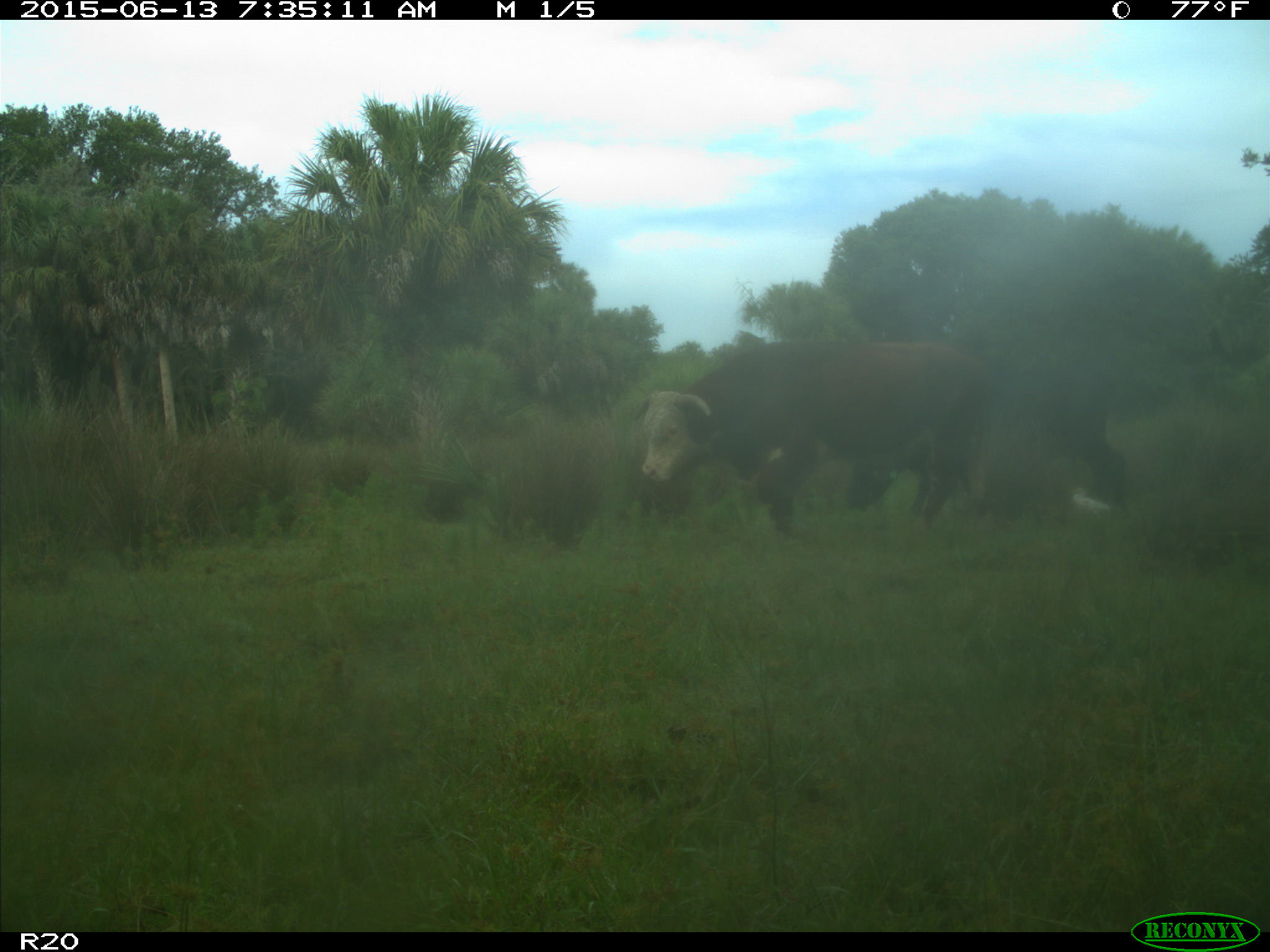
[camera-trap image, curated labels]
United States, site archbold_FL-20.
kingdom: Animalia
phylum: Chordata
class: Mammalia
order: Artiodactyla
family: Bovidae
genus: Bos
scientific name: Bos taurus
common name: domestic cow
Bos taurus (domestic cow).